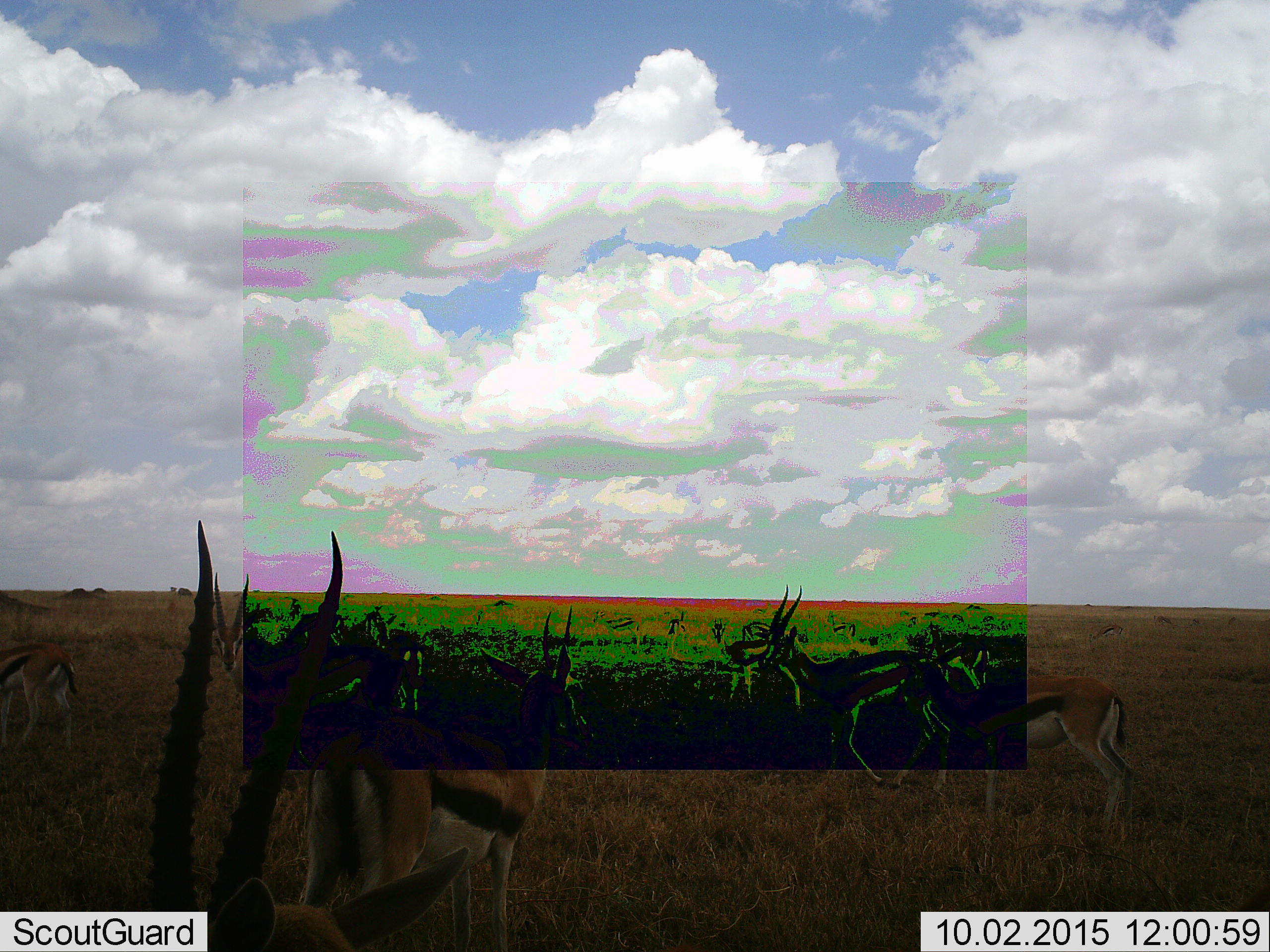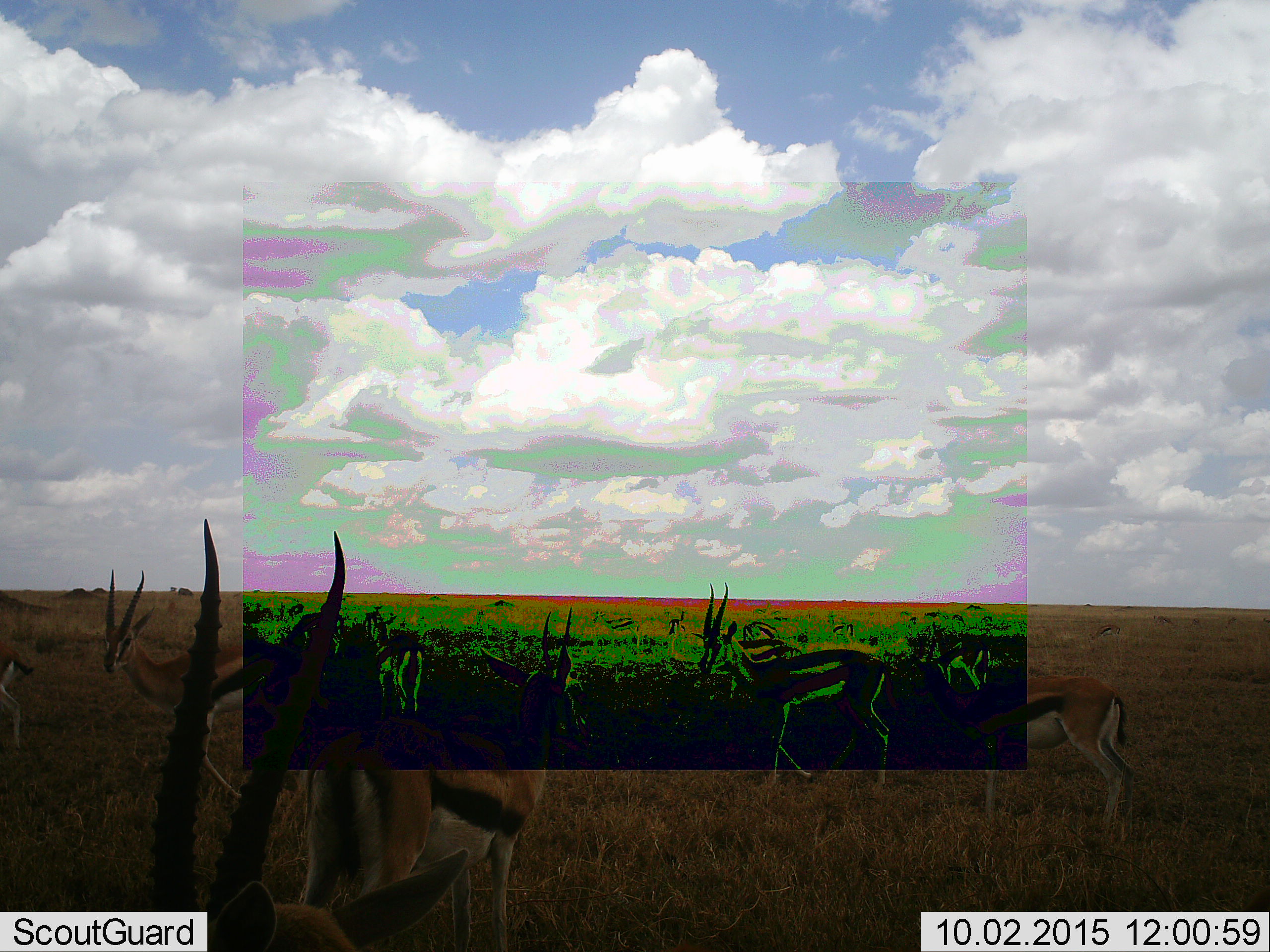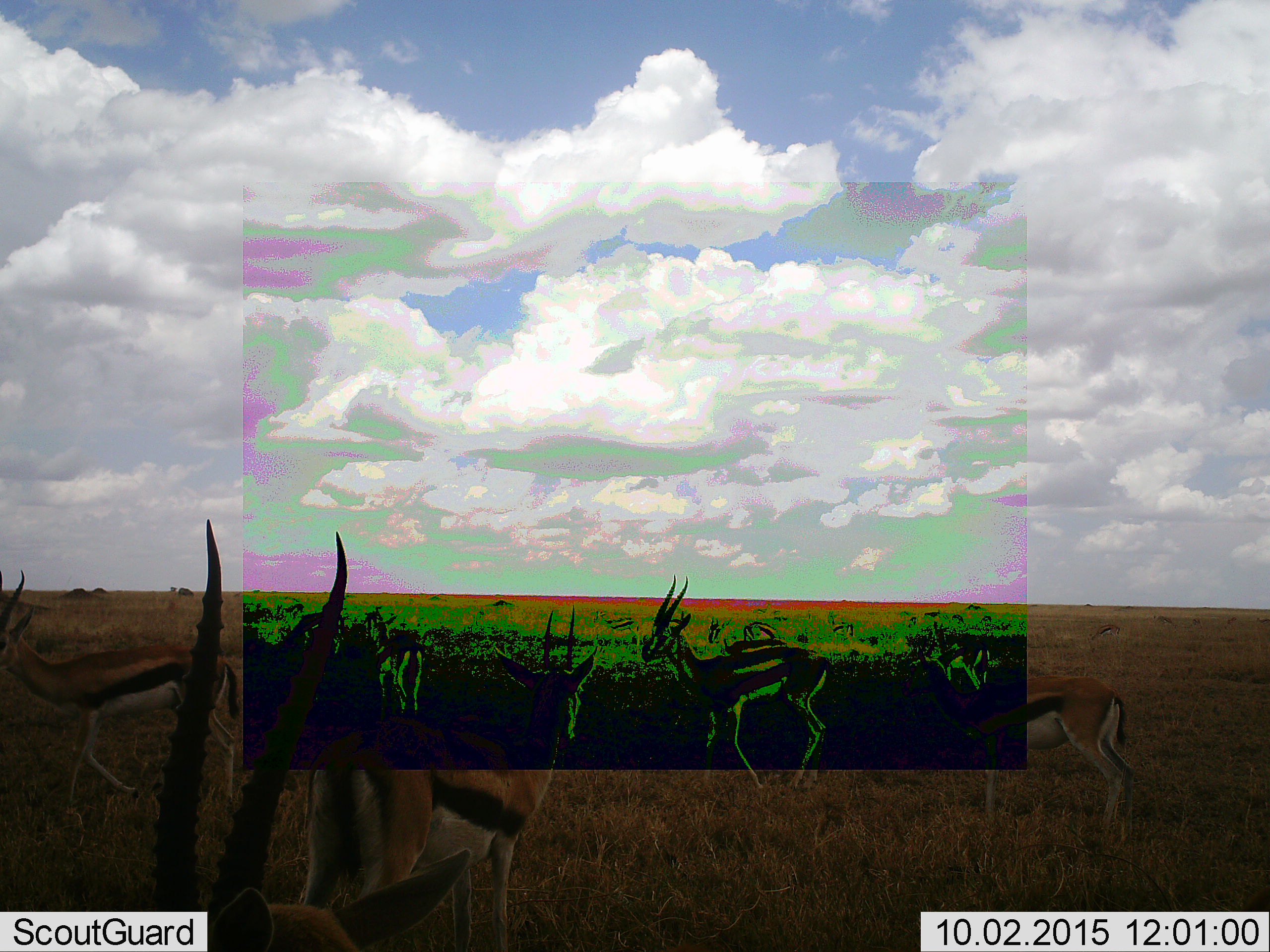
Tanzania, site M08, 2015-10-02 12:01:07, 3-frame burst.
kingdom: Animalia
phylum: Chordata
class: Mammalia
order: Artiodactyla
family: Bovidae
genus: Eudorcas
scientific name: Eudorcas thomsonii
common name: thomson's gazelle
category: gazellethomsons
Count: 11-50.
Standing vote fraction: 80%.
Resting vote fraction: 10%.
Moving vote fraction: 80%.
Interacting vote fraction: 0%.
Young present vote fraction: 0%.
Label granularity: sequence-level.